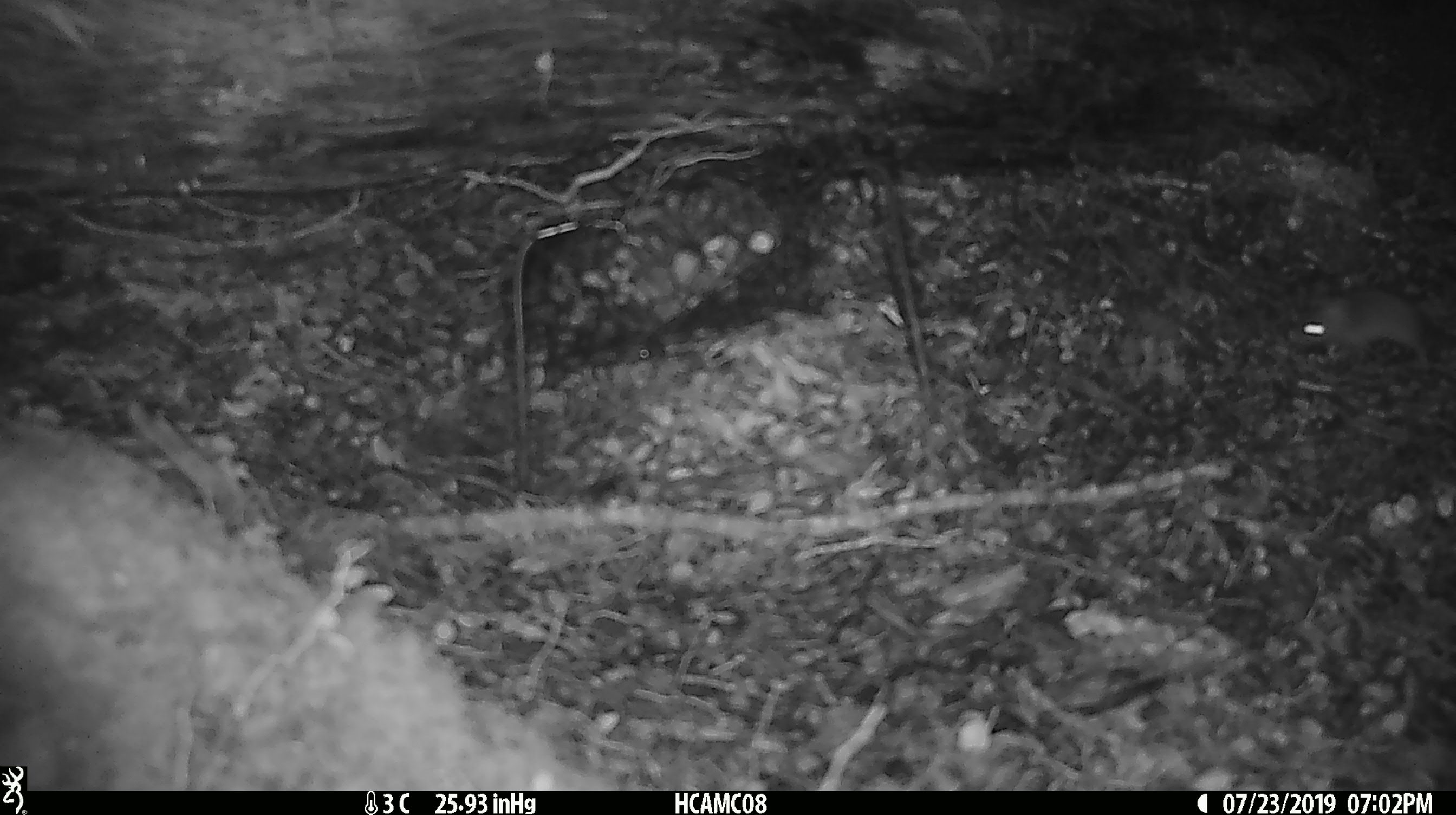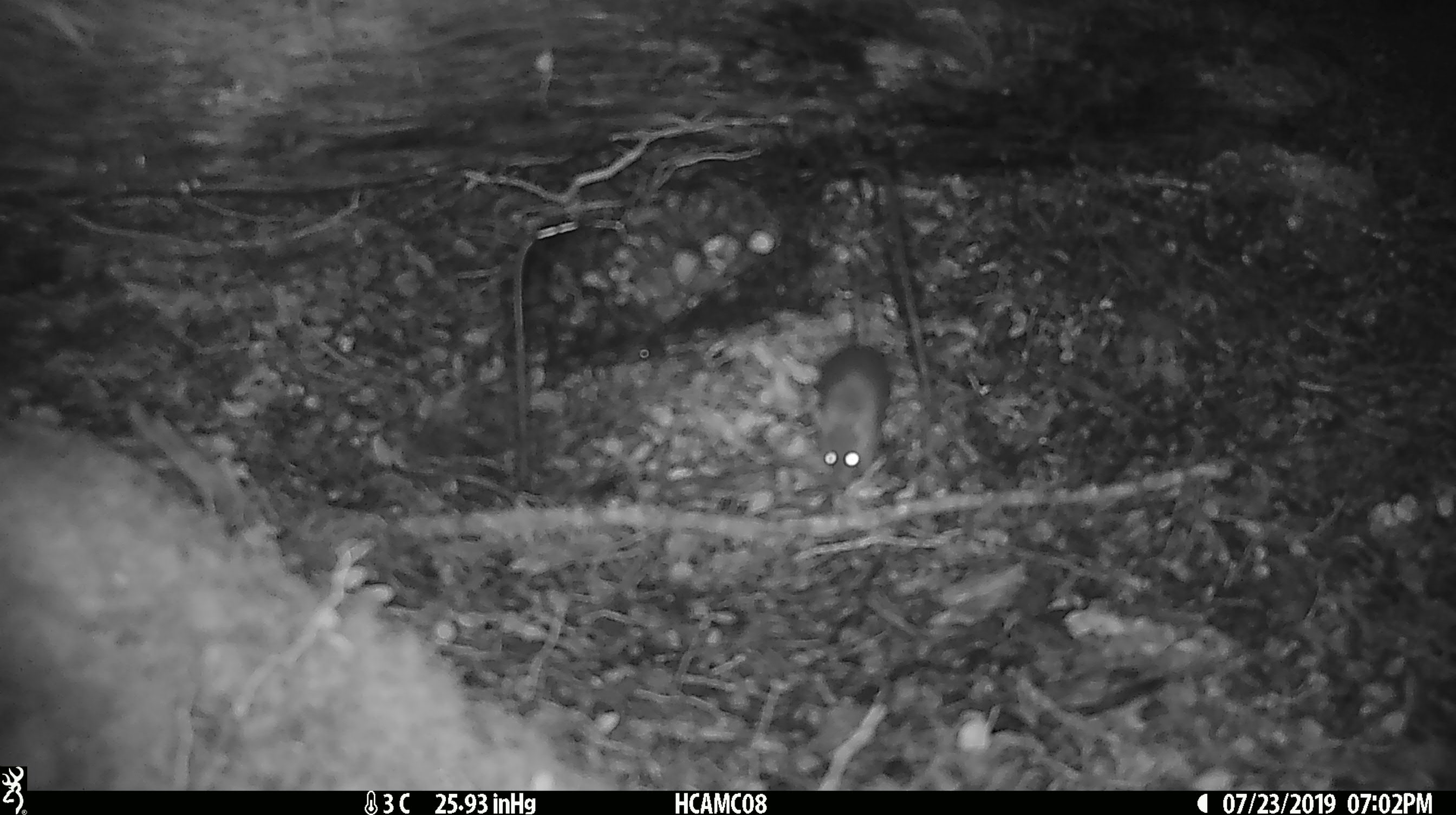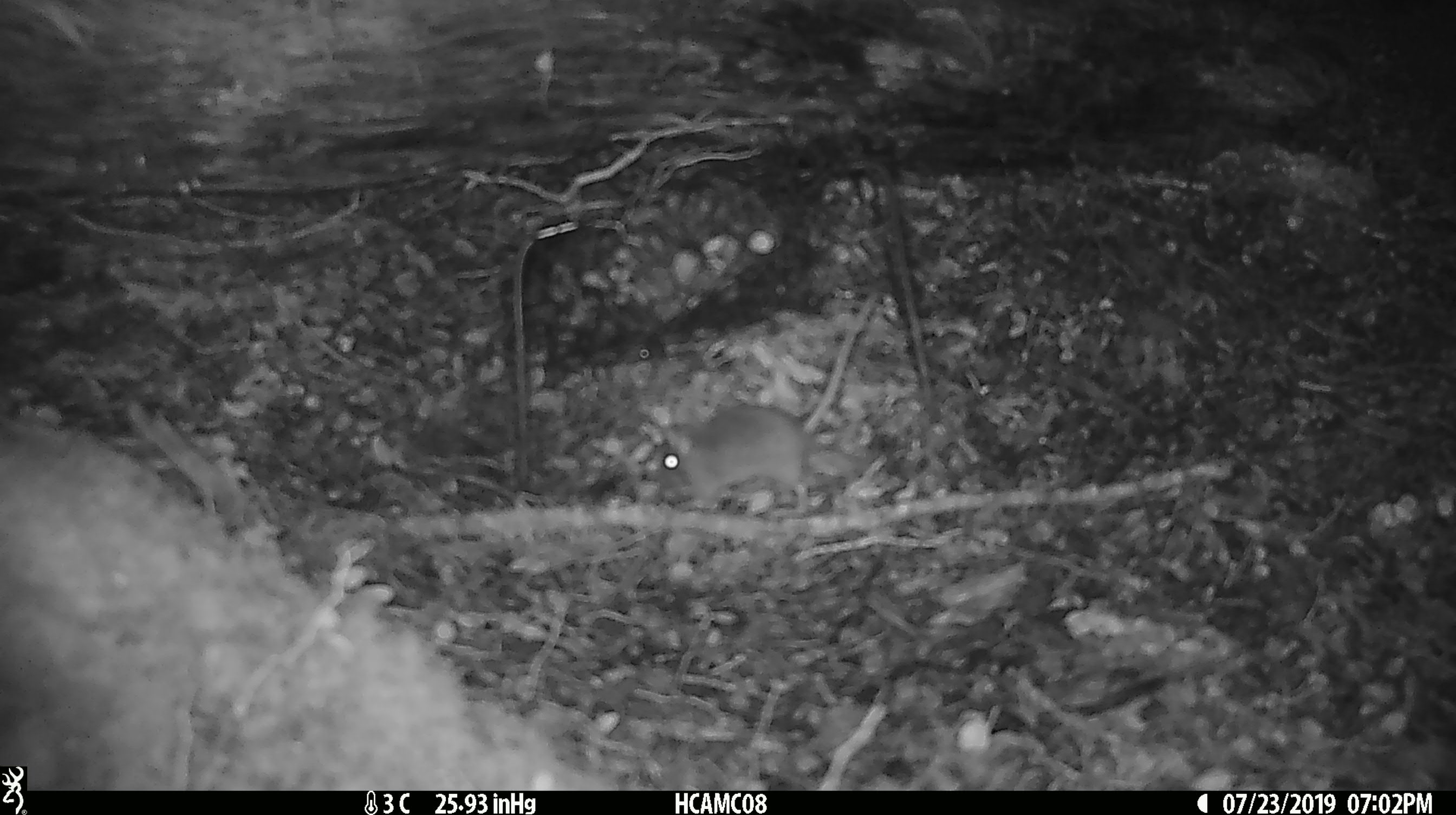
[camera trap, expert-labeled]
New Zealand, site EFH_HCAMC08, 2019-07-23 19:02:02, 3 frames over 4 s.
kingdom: Animalia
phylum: Chordata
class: Mammalia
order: Rodentia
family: Muridae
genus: Mus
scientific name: Mus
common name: mouse